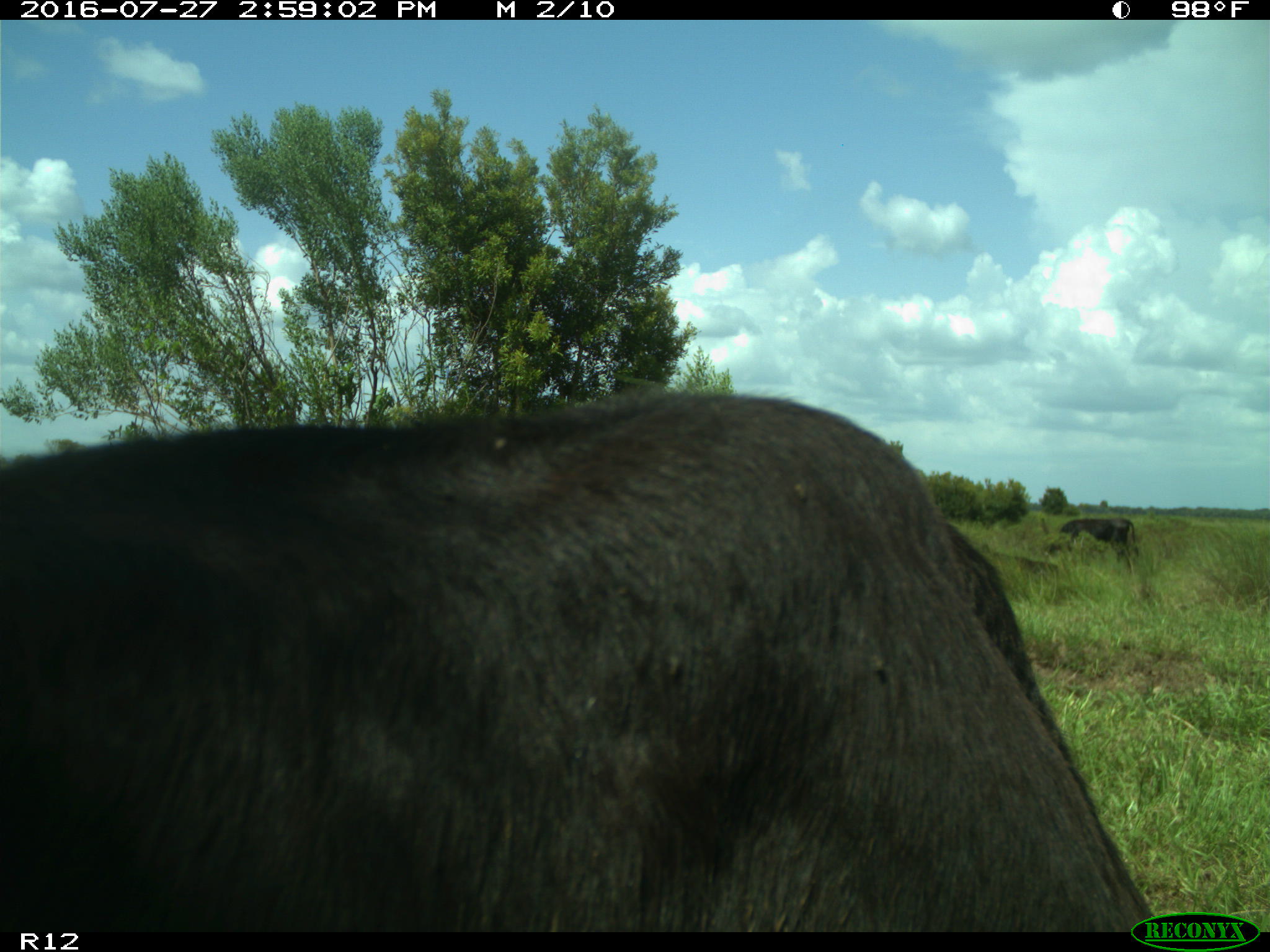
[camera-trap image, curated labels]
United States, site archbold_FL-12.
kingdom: Animalia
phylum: Chordata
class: Mammalia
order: Artiodactyla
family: Bovidae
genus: Bos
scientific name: Bos taurus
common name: domestic cow